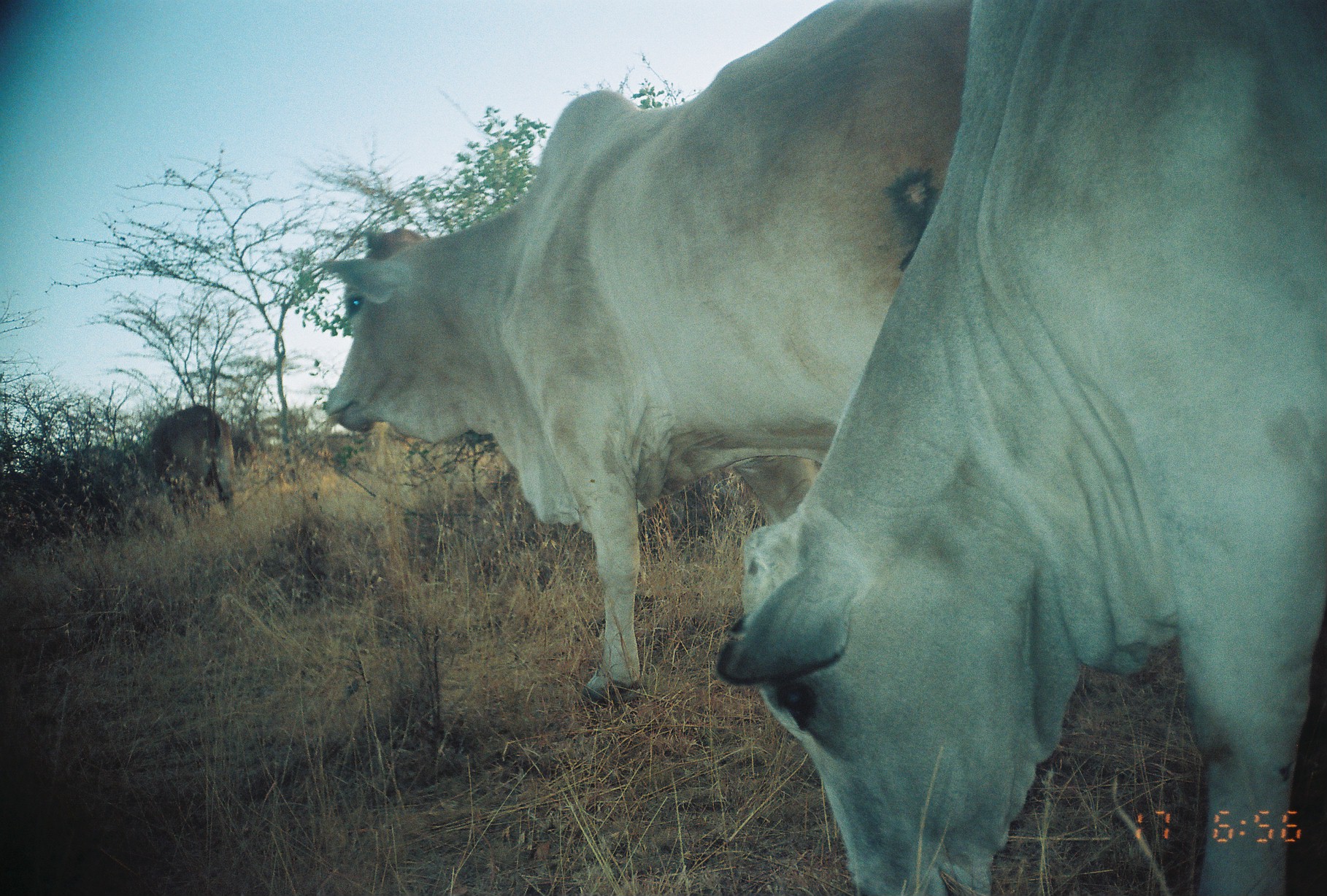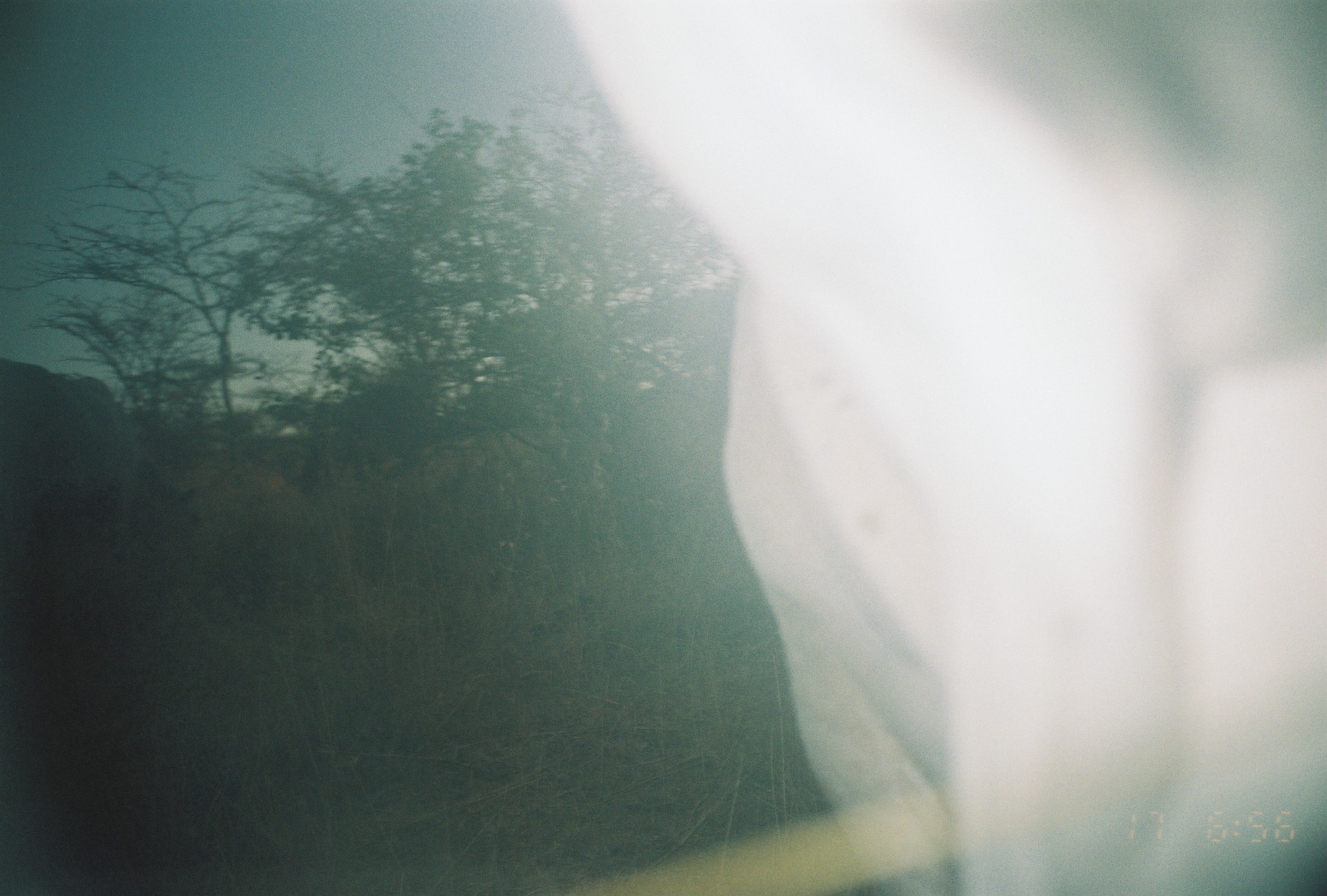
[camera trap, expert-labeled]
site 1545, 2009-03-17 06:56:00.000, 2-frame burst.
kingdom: Animalia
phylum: Chordata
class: Mammalia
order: Artiodactyla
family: Bovidae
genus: Bos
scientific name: Bos taurus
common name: domestic cattle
Bos taurus (domestic cattle), count 2.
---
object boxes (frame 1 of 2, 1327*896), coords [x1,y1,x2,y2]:
bos taurus: [712,0,1327,896]; [314,0,964,708]; [149,404,236,530]; [230,433,258,478]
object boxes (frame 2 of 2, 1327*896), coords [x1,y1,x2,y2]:
bos taurus: [556,0,1327,896]; [0,352,141,590]